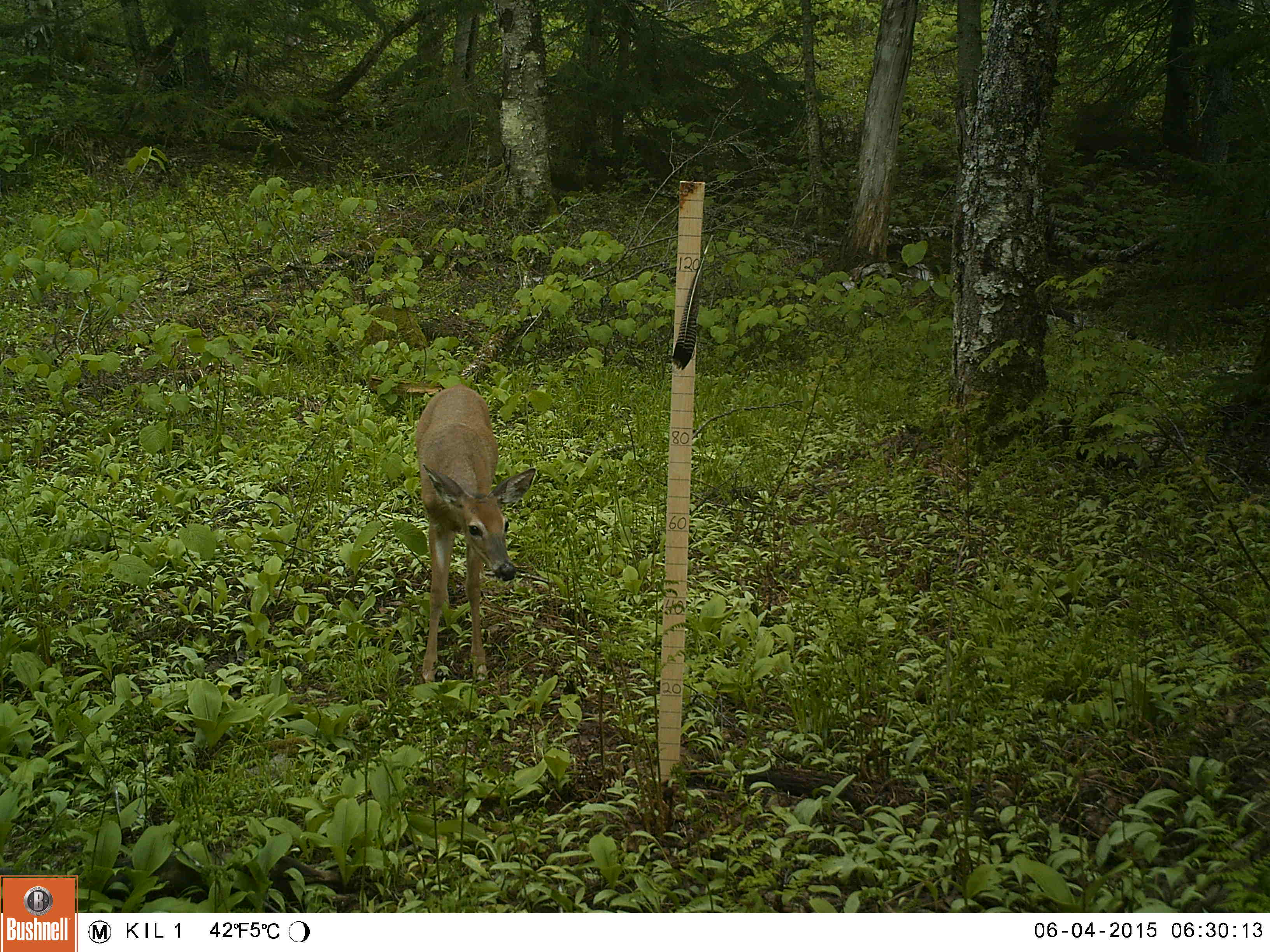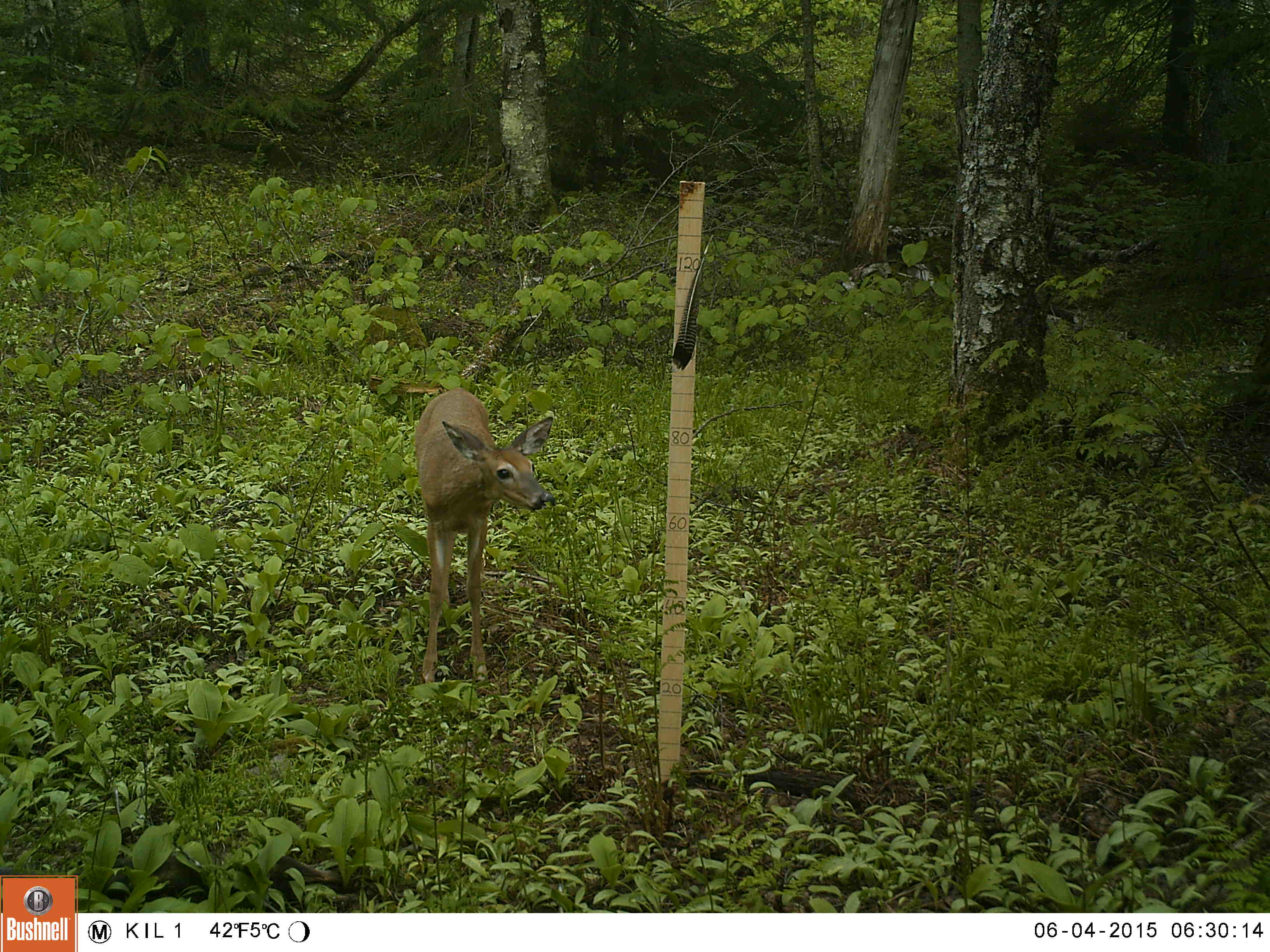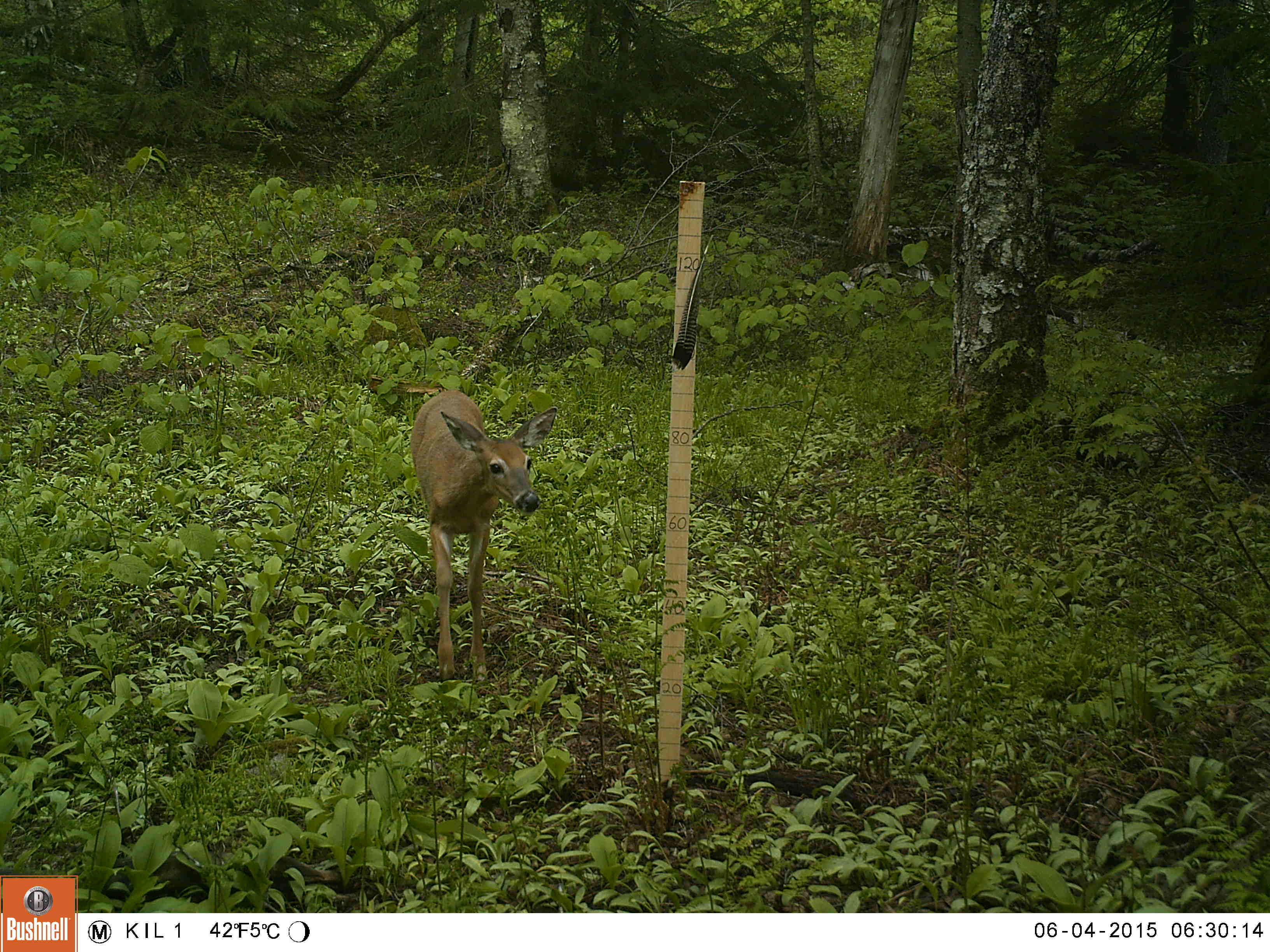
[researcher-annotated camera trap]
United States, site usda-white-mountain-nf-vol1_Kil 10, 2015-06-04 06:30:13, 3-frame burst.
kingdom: Animalia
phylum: Chordata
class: Mammalia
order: Artiodactyla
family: Cervidae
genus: Odocoileus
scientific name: Odocoileus virginianus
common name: white-tailed deer